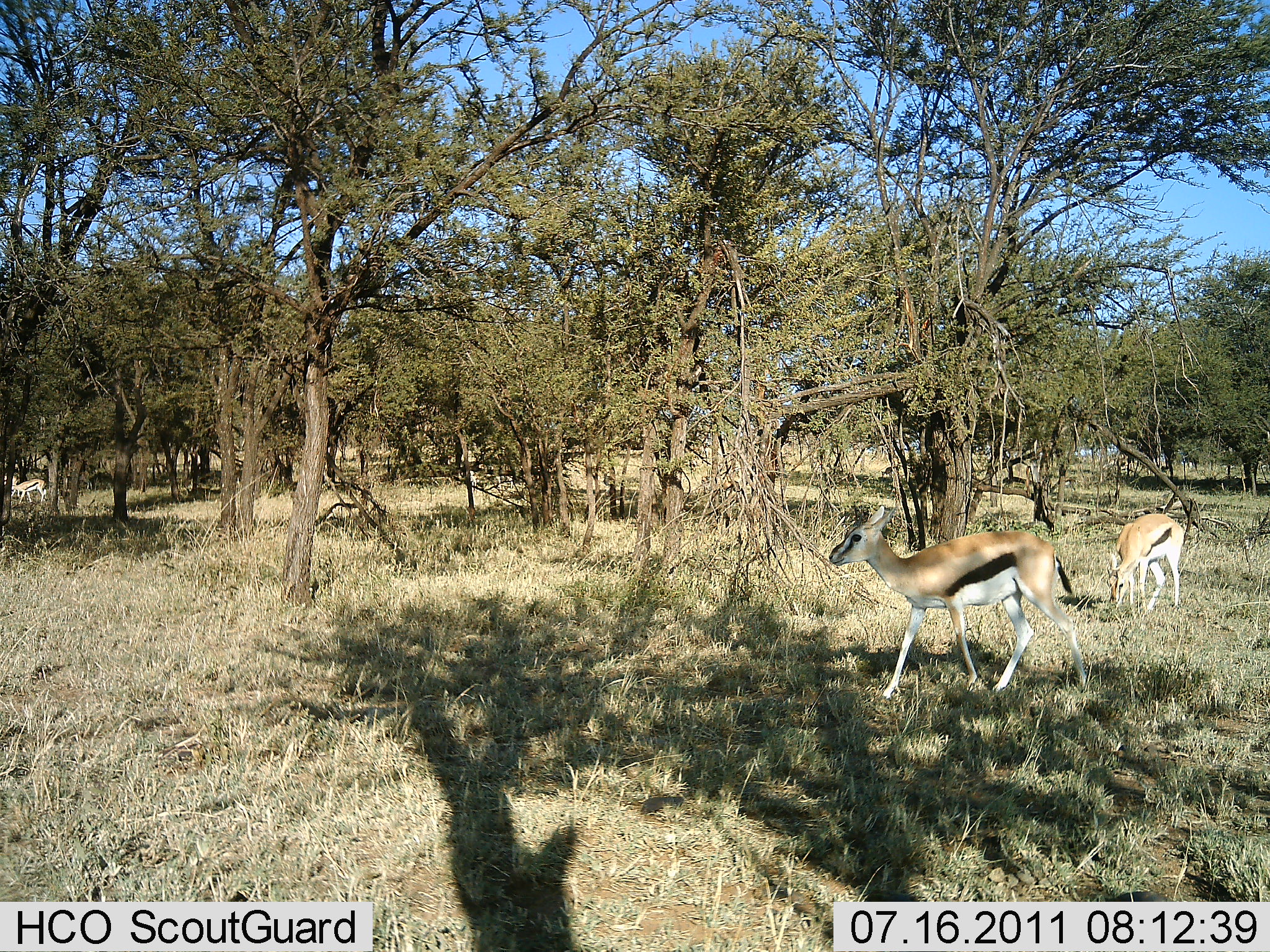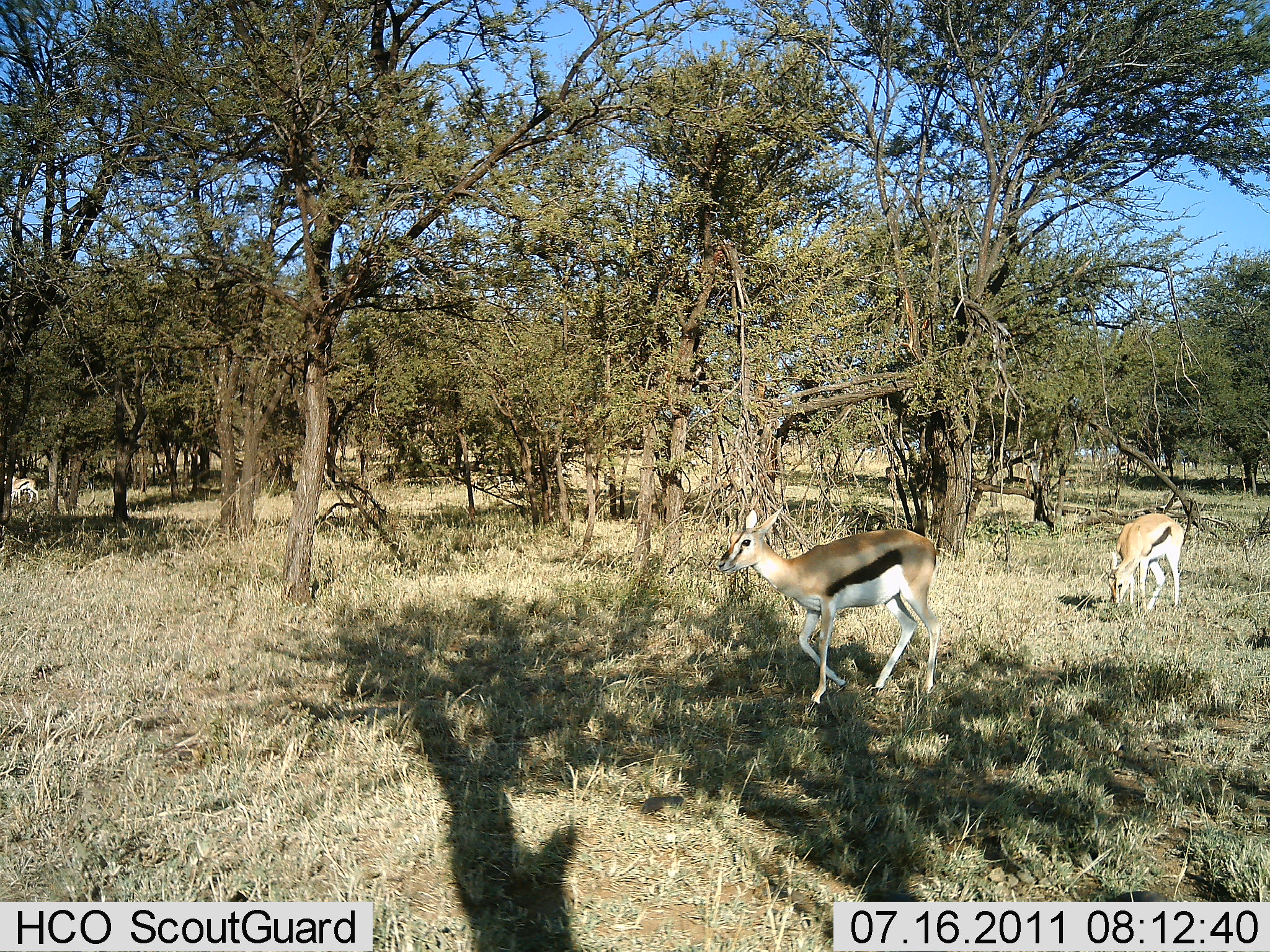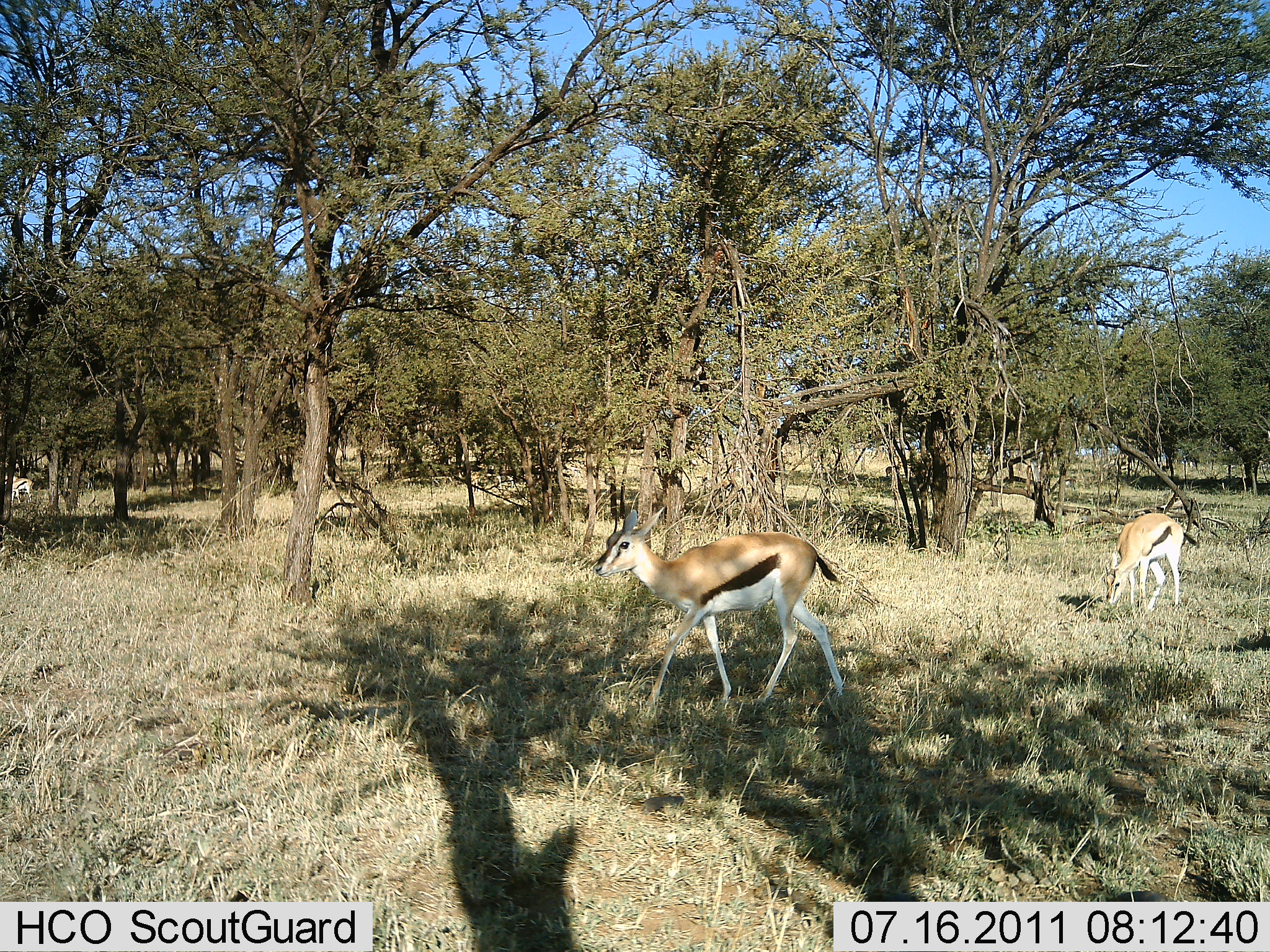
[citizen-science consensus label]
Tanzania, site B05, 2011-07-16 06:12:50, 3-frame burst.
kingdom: Animalia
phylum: Chordata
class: Mammalia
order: Artiodactyla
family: Bovidae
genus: Eudorcas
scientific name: Eudorcas thomsonii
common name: thomson's gazelle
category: gazellethomsons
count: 3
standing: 17%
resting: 8%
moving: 92%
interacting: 0%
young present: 0%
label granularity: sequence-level